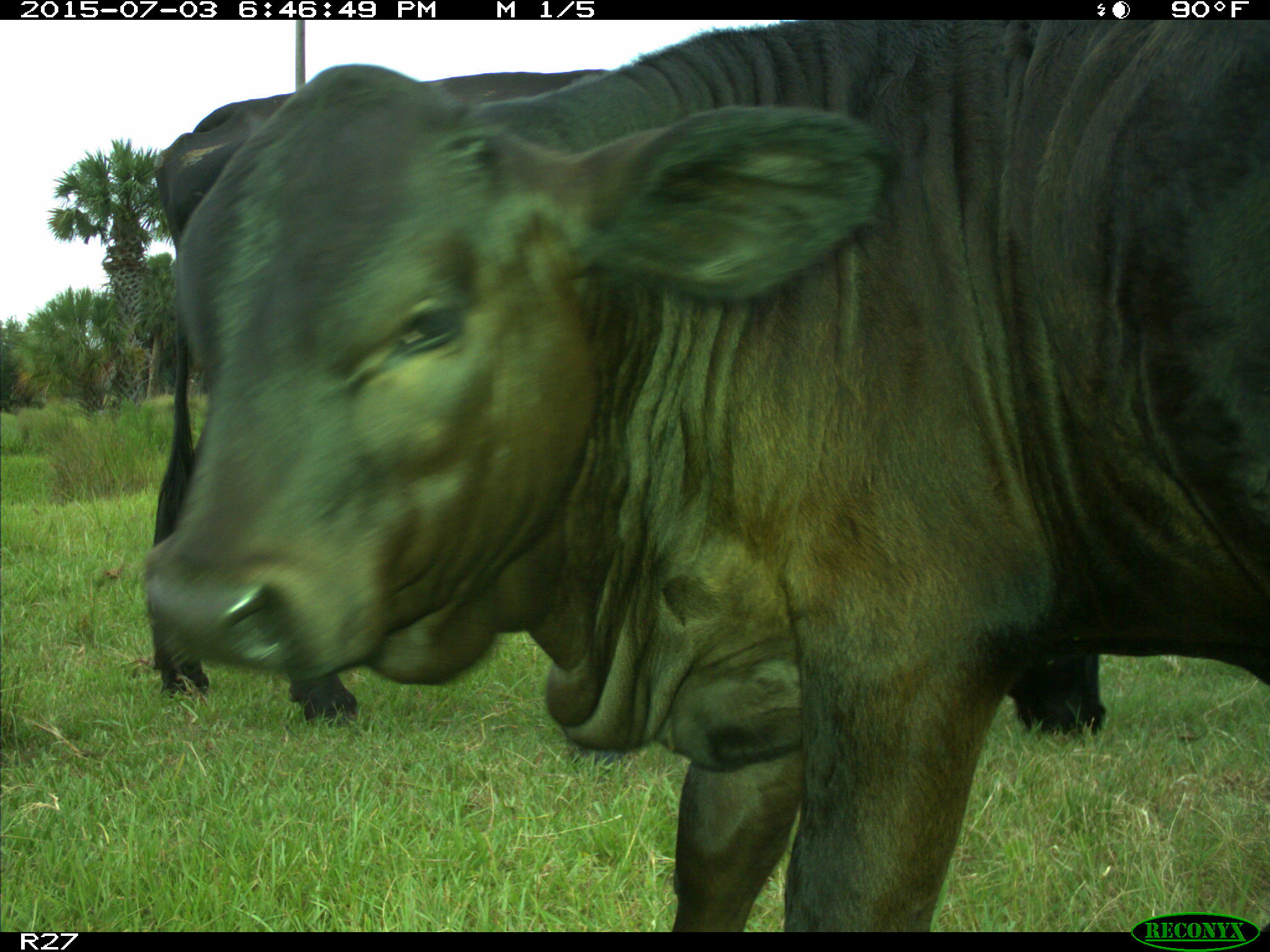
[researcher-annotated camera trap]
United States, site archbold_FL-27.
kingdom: Animalia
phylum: Chordata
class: Mammalia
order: Artiodactyla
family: Bovidae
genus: Bos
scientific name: Bos taurus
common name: domestic cow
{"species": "Bos taurus (domestic cow)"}